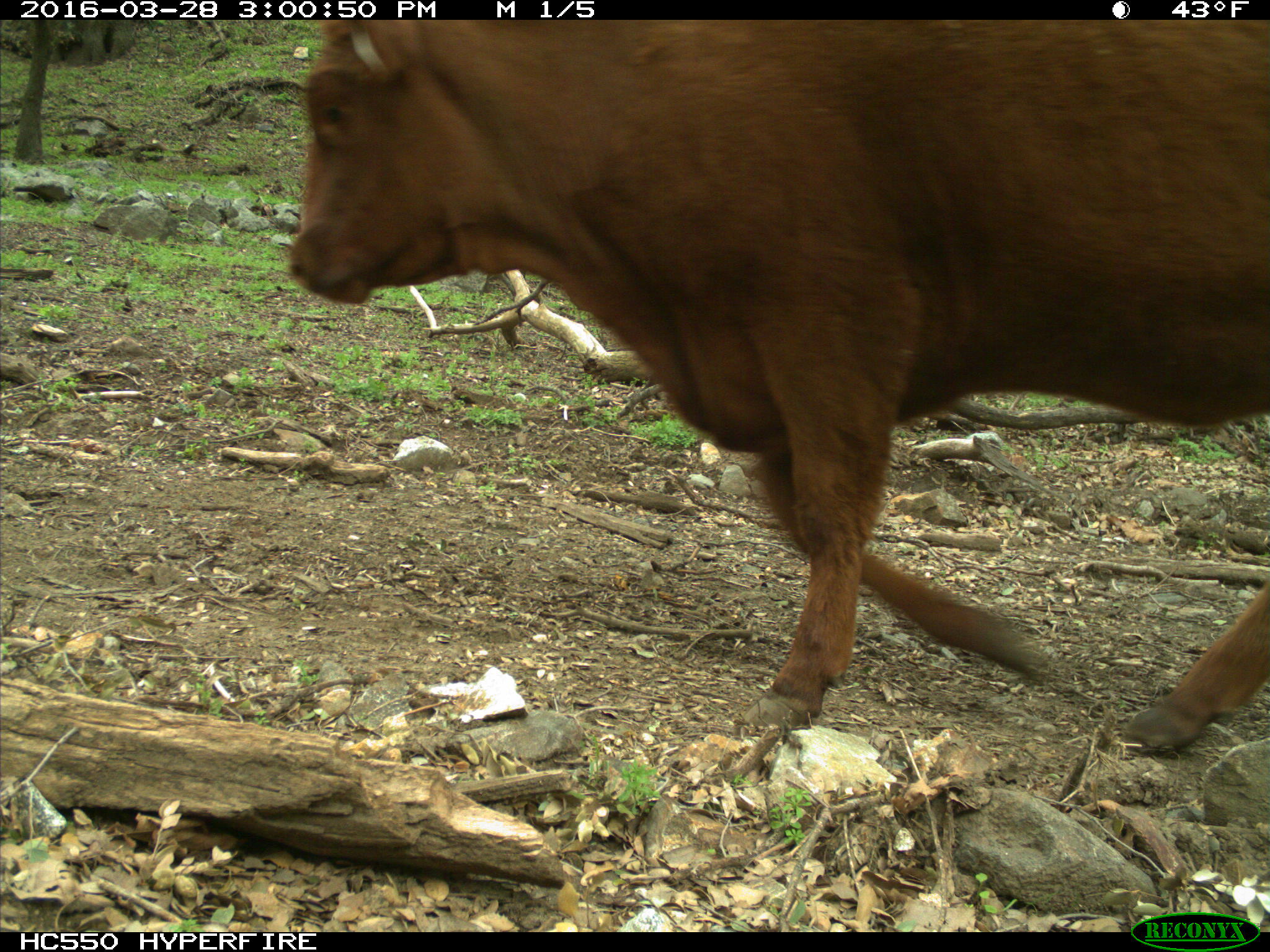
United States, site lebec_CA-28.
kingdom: Animalia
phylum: Chordata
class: Mammalia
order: Artiodactyla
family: Bovidae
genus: Bos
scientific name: Bos taurus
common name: domestic cow